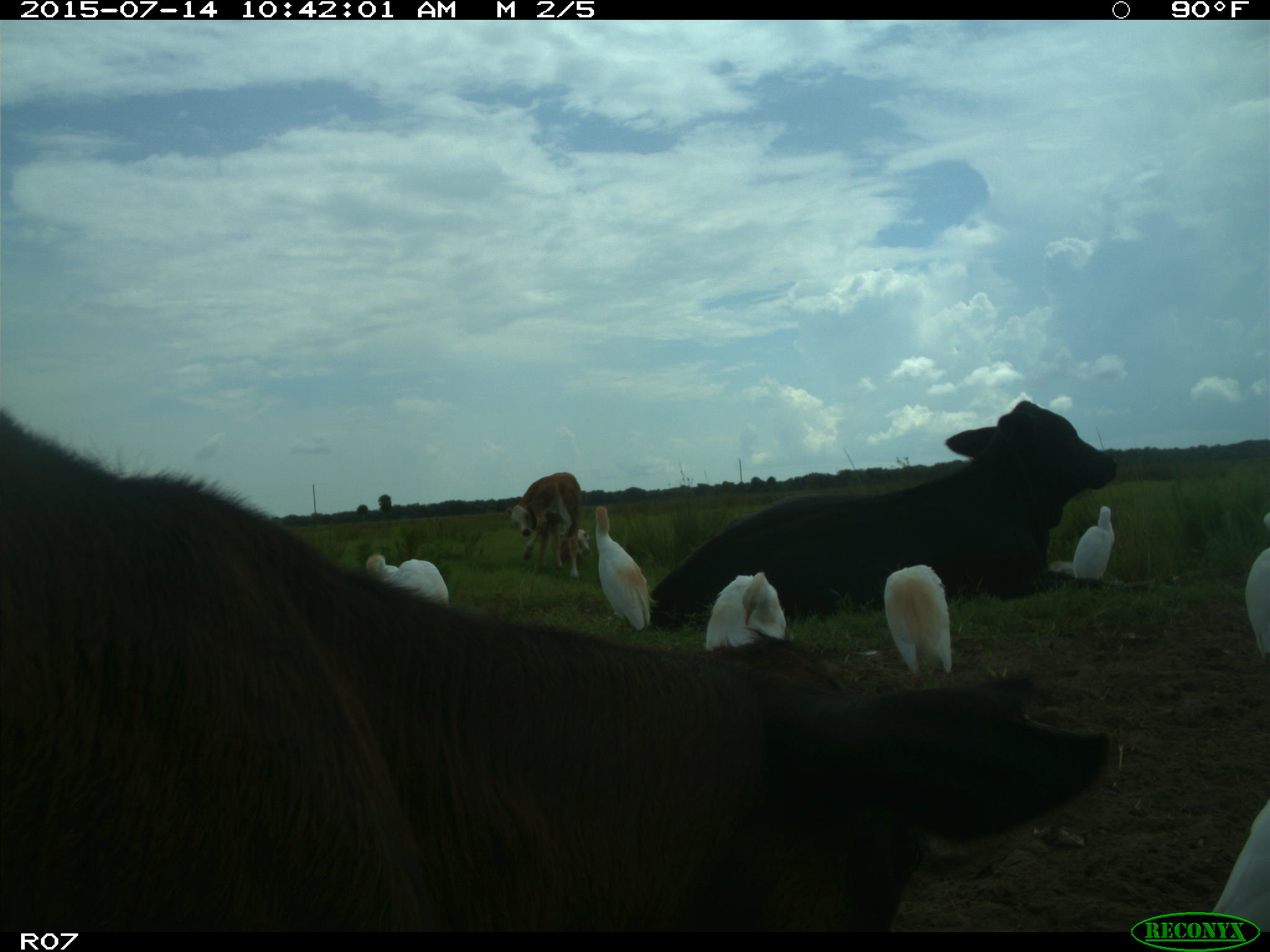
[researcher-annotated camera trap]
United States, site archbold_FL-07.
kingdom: Animalia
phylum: Chordata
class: Mammalia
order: Artiodactyla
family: Bovidae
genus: Bos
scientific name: Bos taurus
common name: domestic cow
Bos taurus (domestic cow).